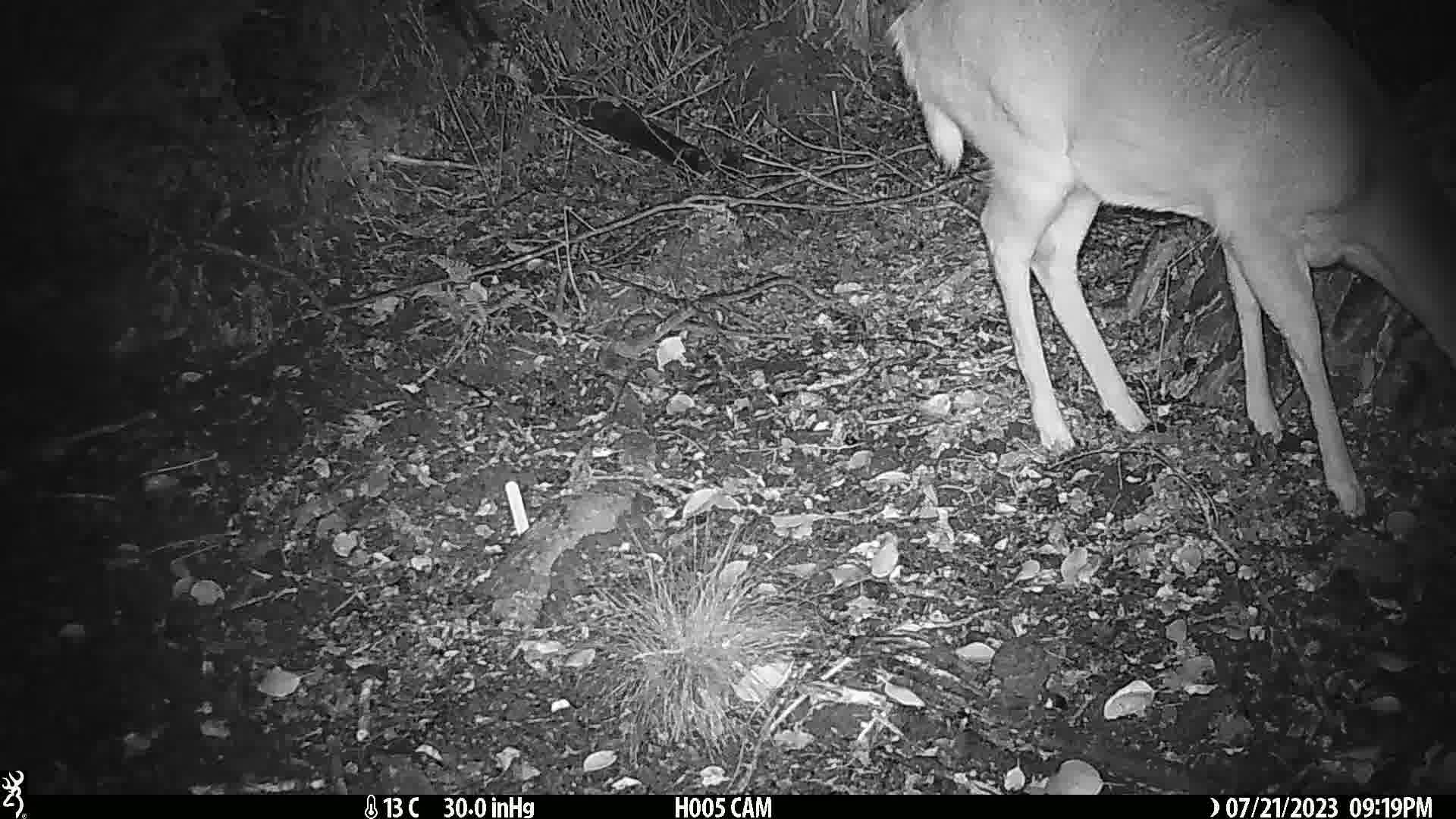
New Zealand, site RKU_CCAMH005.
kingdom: Animalia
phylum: Chordata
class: Mammalia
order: Artiodactyla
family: Cervidae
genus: Odocoileus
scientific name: Odocoileus virginianus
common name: white-tailed deer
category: white tailed deer